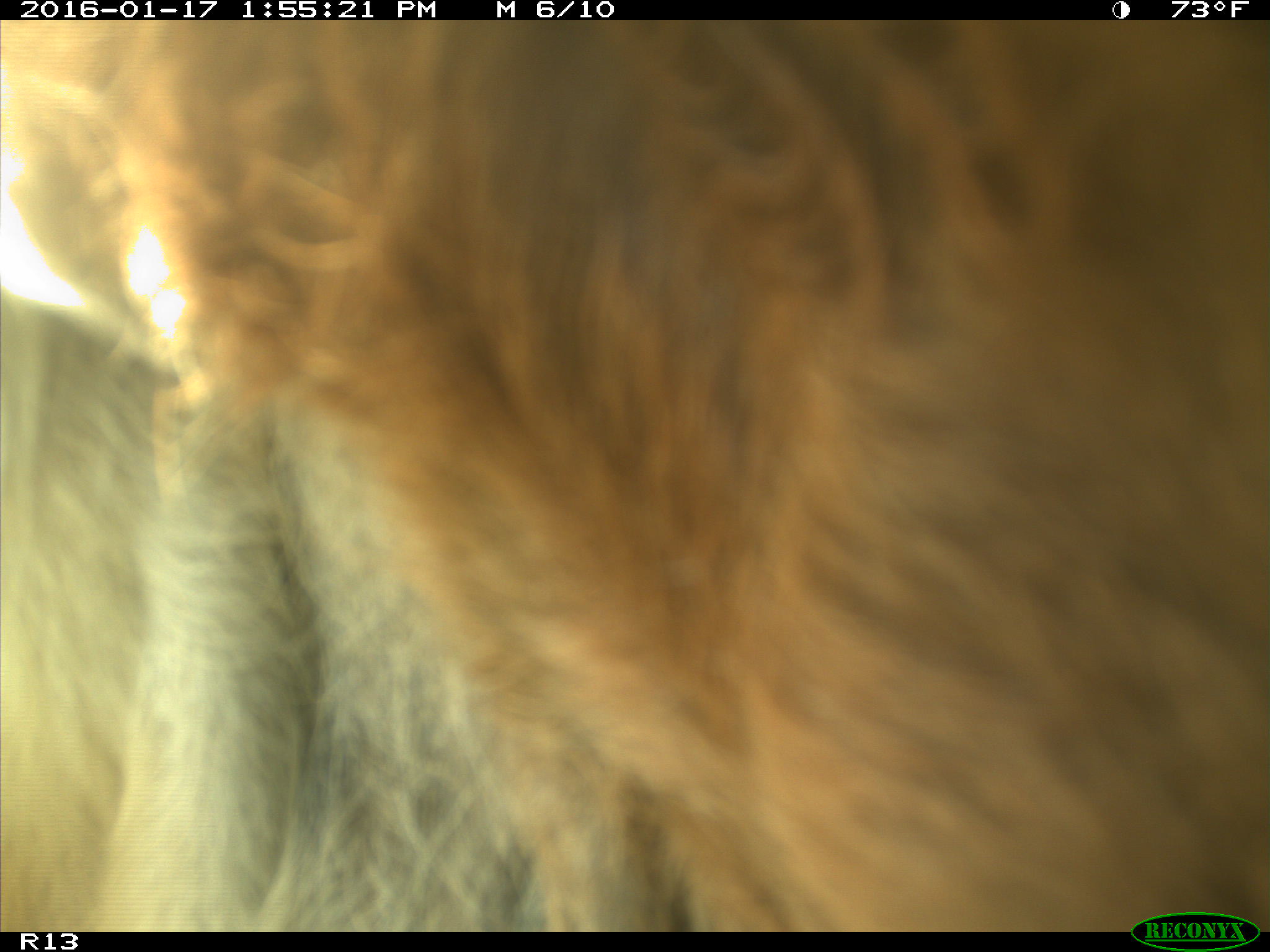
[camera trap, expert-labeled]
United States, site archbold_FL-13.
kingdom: Animalia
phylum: Chordata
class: Mammalia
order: Artiodactyla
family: Bovidae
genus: Bos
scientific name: Bos taurus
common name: domestic cow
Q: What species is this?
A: Bos taurus (domestic cow).